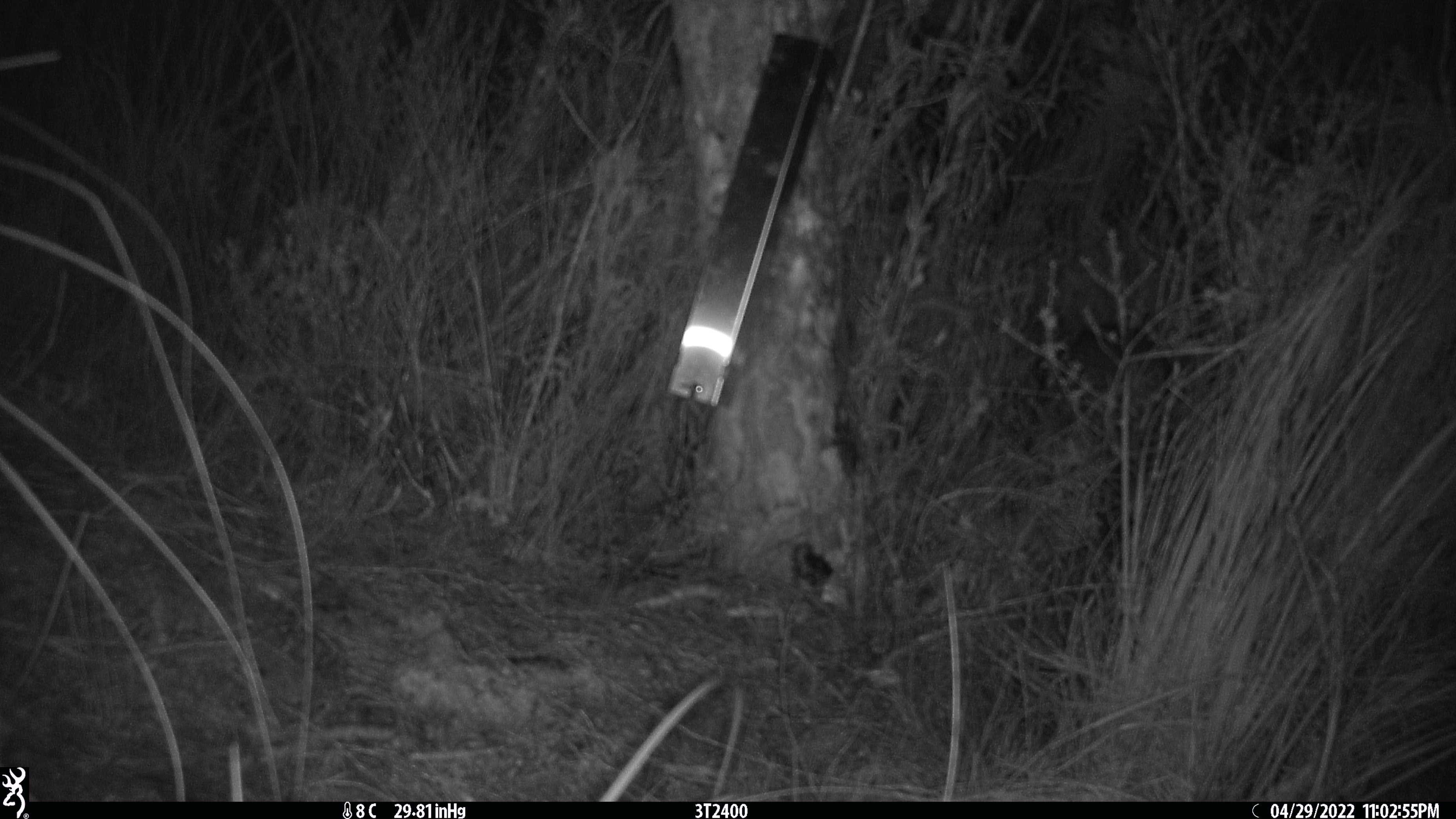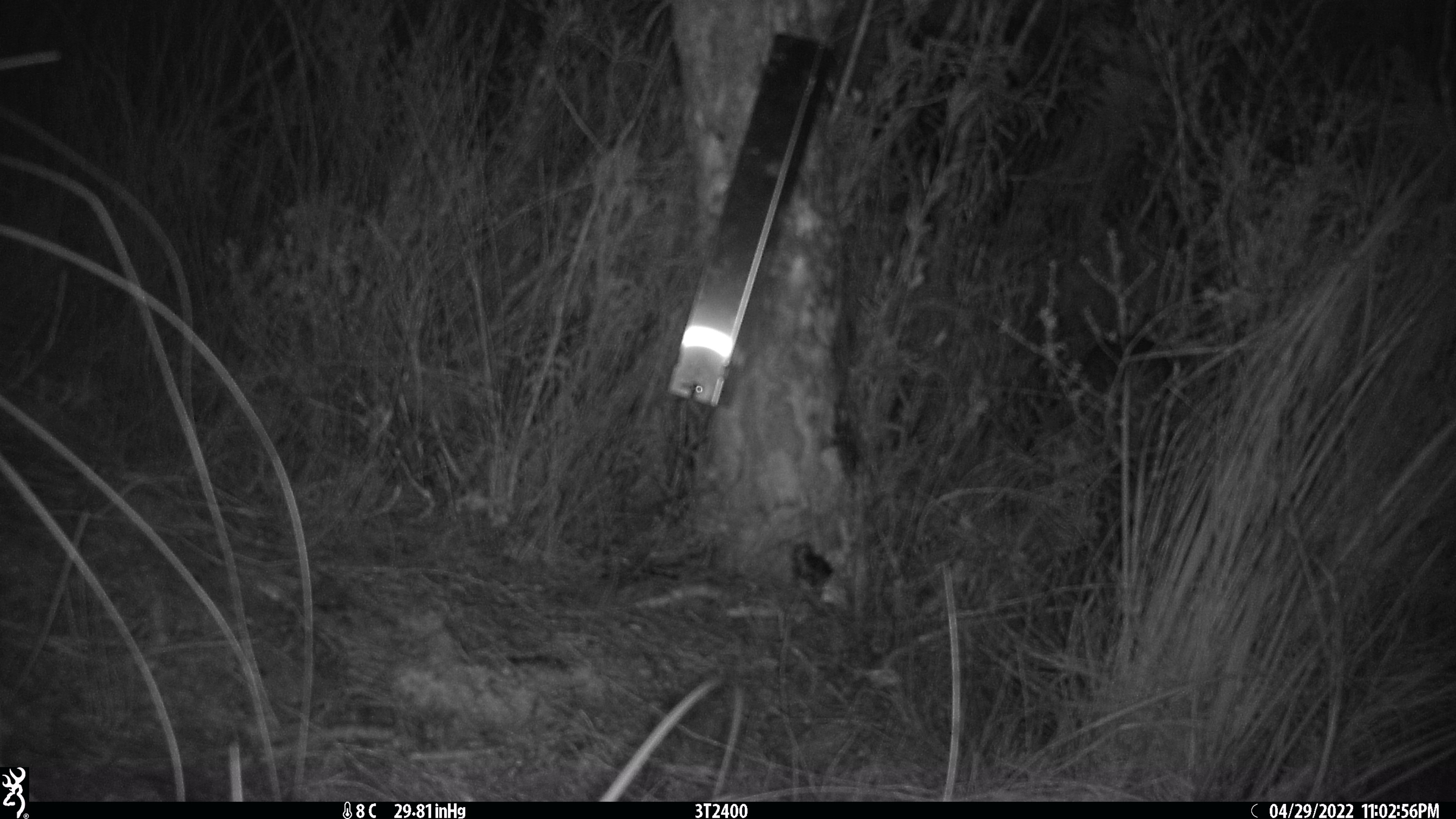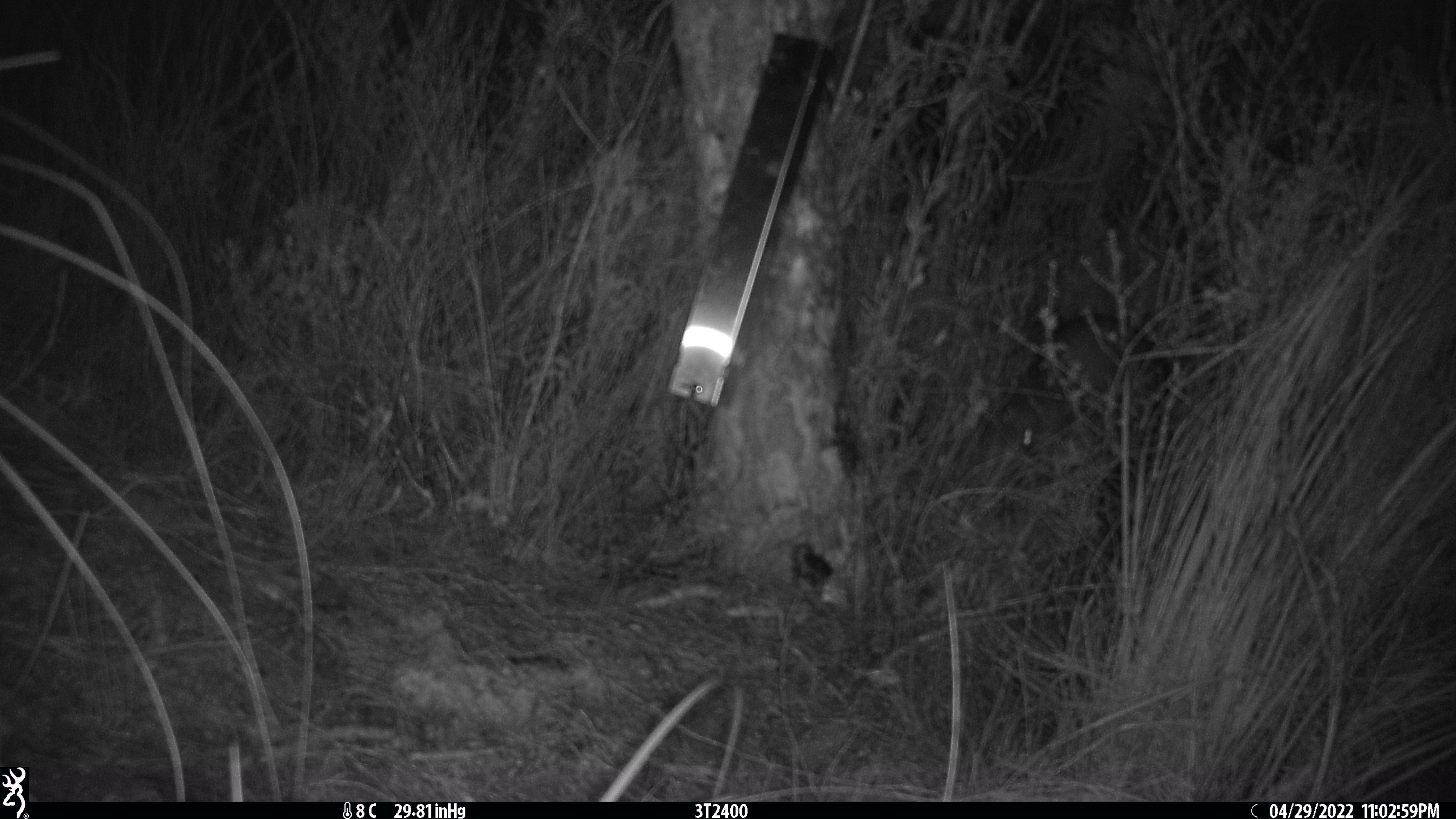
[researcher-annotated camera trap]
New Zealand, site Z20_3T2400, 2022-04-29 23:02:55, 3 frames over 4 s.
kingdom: Animalia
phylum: Chordata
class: Aves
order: Apterygiformes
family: Apterygidae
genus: Apteryx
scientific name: Apteryx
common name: kiwi